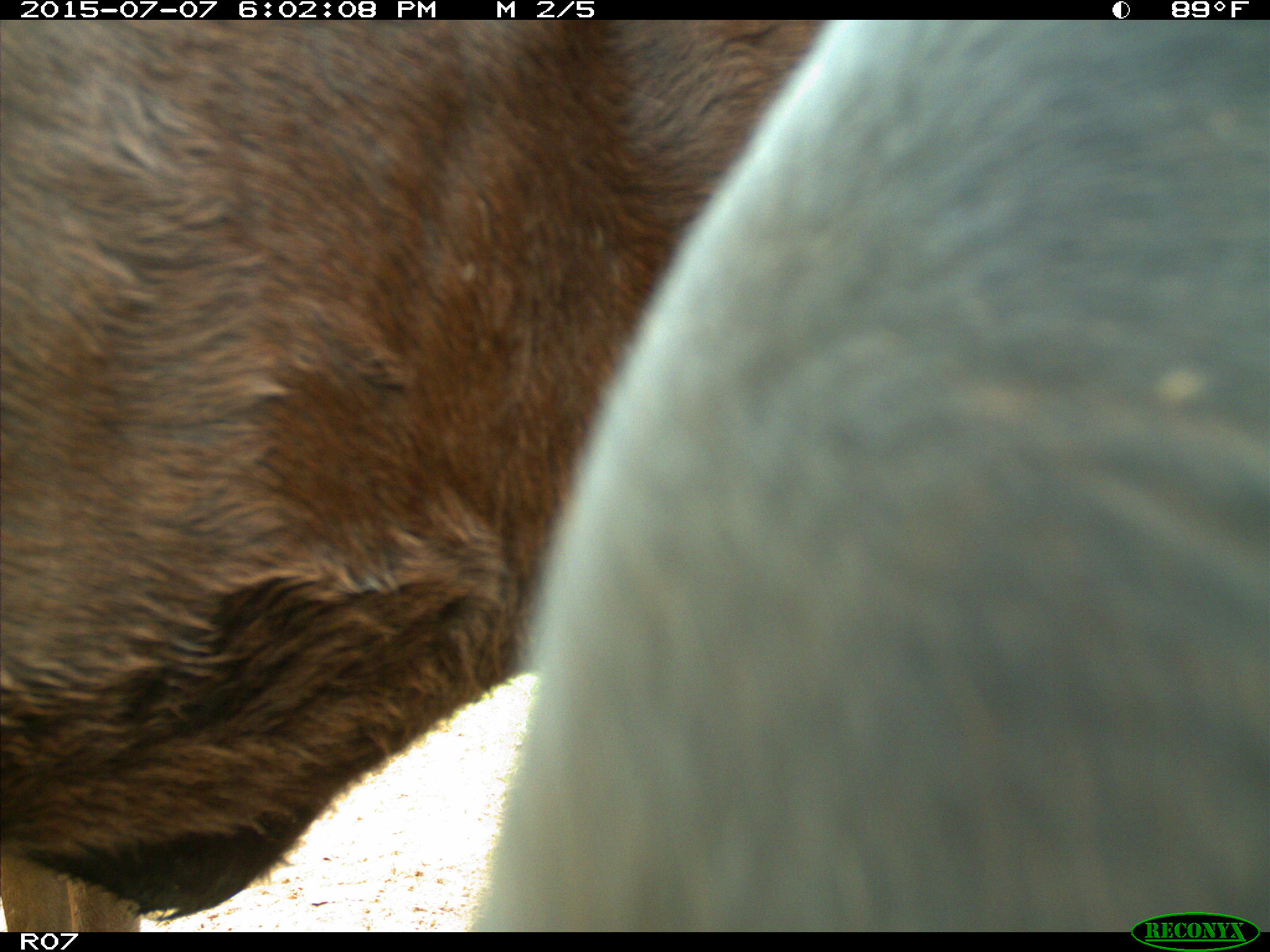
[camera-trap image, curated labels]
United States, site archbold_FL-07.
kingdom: Animalia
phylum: Chordata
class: Mammalia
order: Artiodactyla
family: Bovidae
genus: Bos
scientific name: Bos taurus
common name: domestic cow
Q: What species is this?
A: Bos taurus (domestic cow).